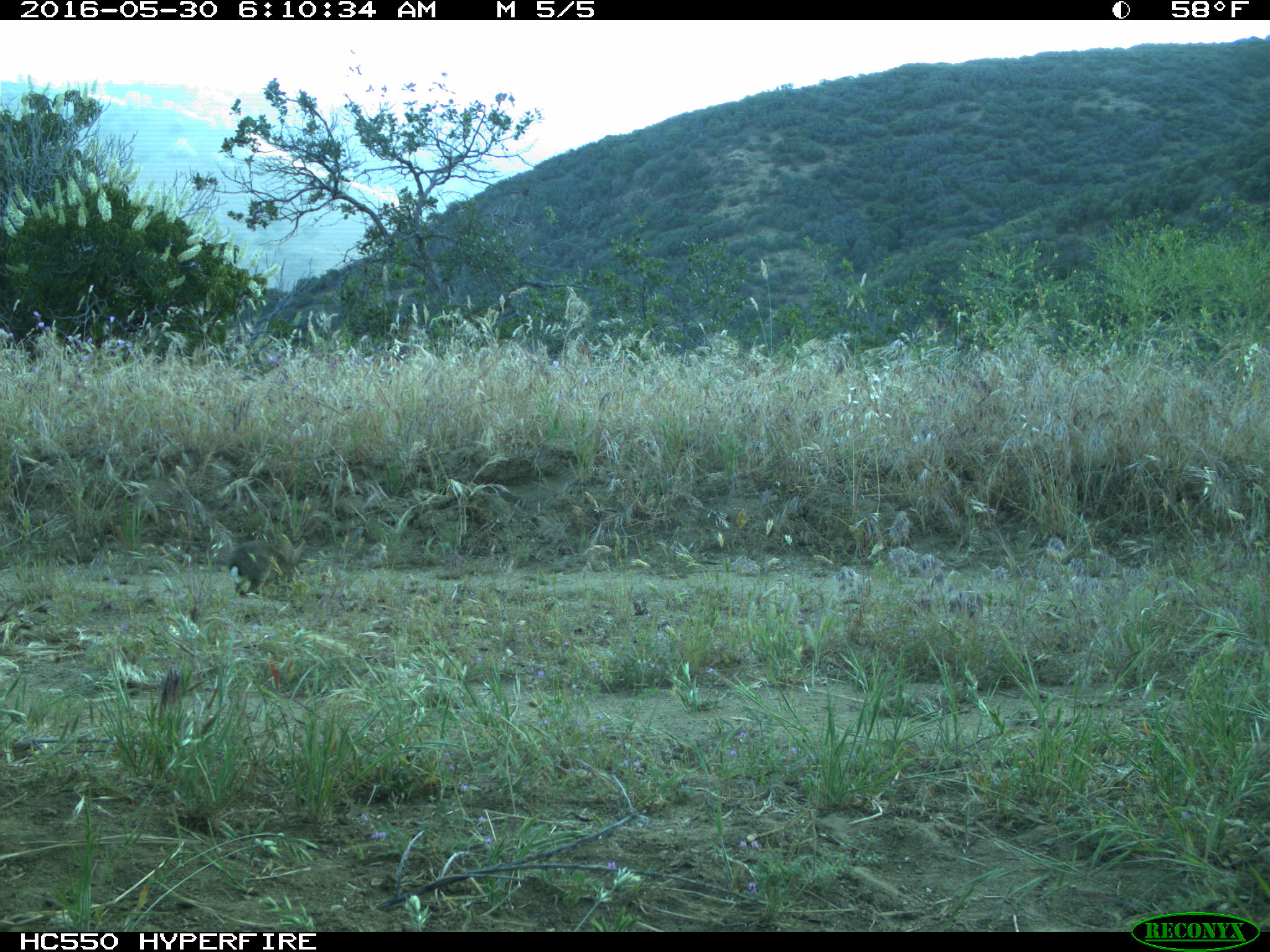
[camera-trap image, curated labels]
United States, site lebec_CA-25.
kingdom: Animalia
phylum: Chordata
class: Mammalia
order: Lagomorpha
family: Leporidae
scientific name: Leporidae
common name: rabbits and hares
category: unidentified rabbit